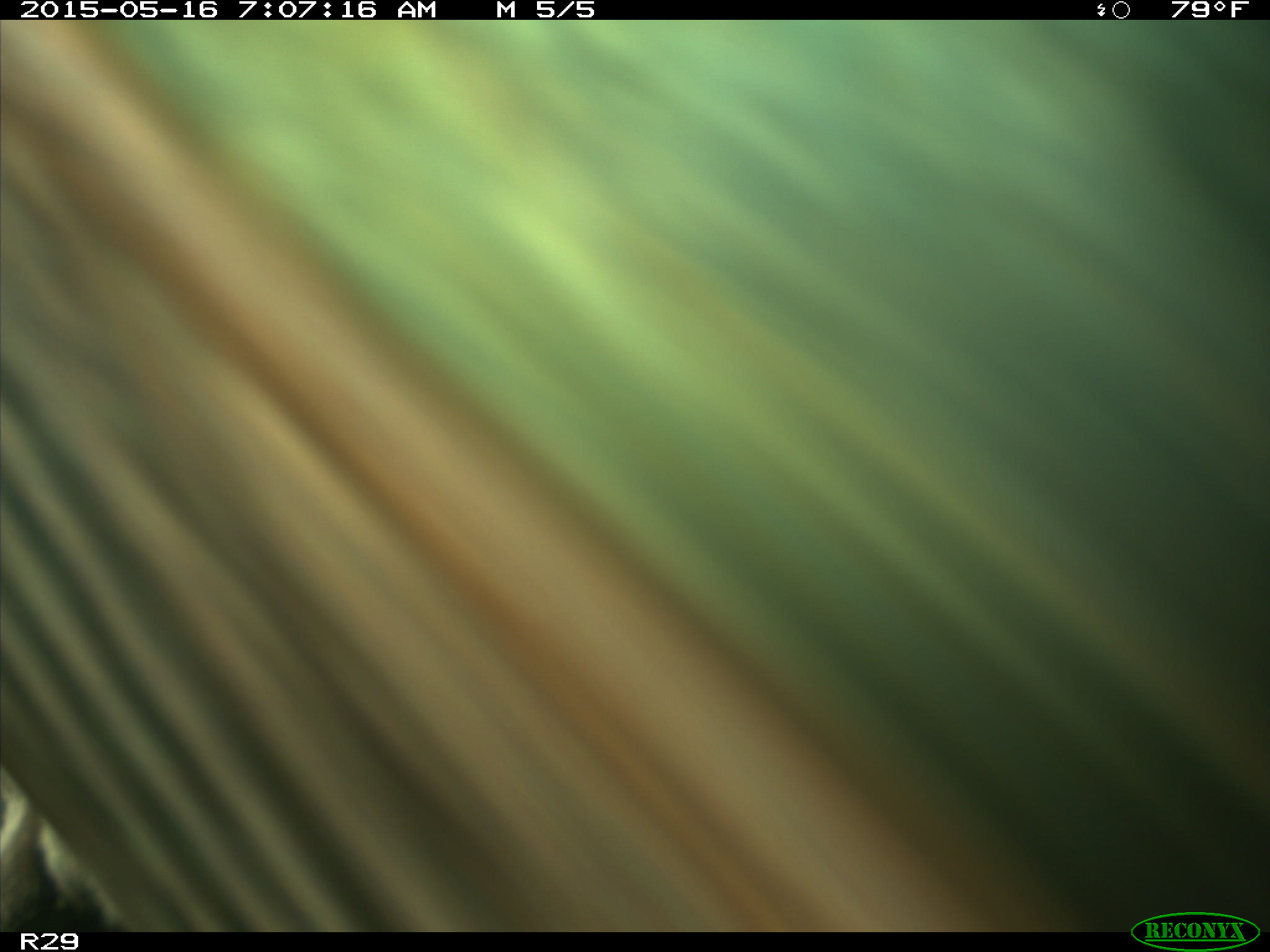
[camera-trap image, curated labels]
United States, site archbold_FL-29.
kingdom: Animalia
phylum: Chordata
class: Mammalia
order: Artiodactyla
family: Bovidae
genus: Bos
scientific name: Bos taurus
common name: domestic cow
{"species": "Bos taurus (domestic cow)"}